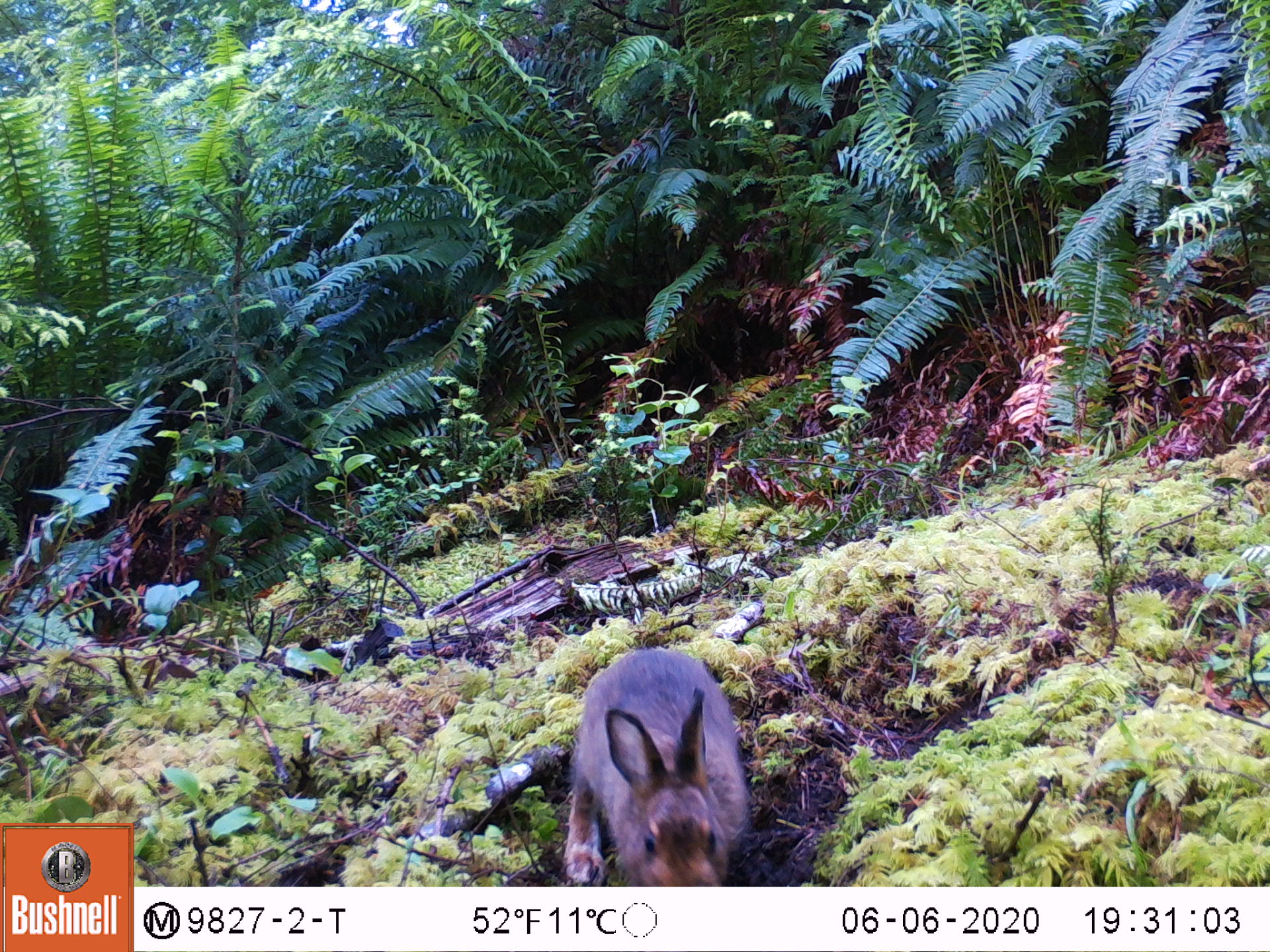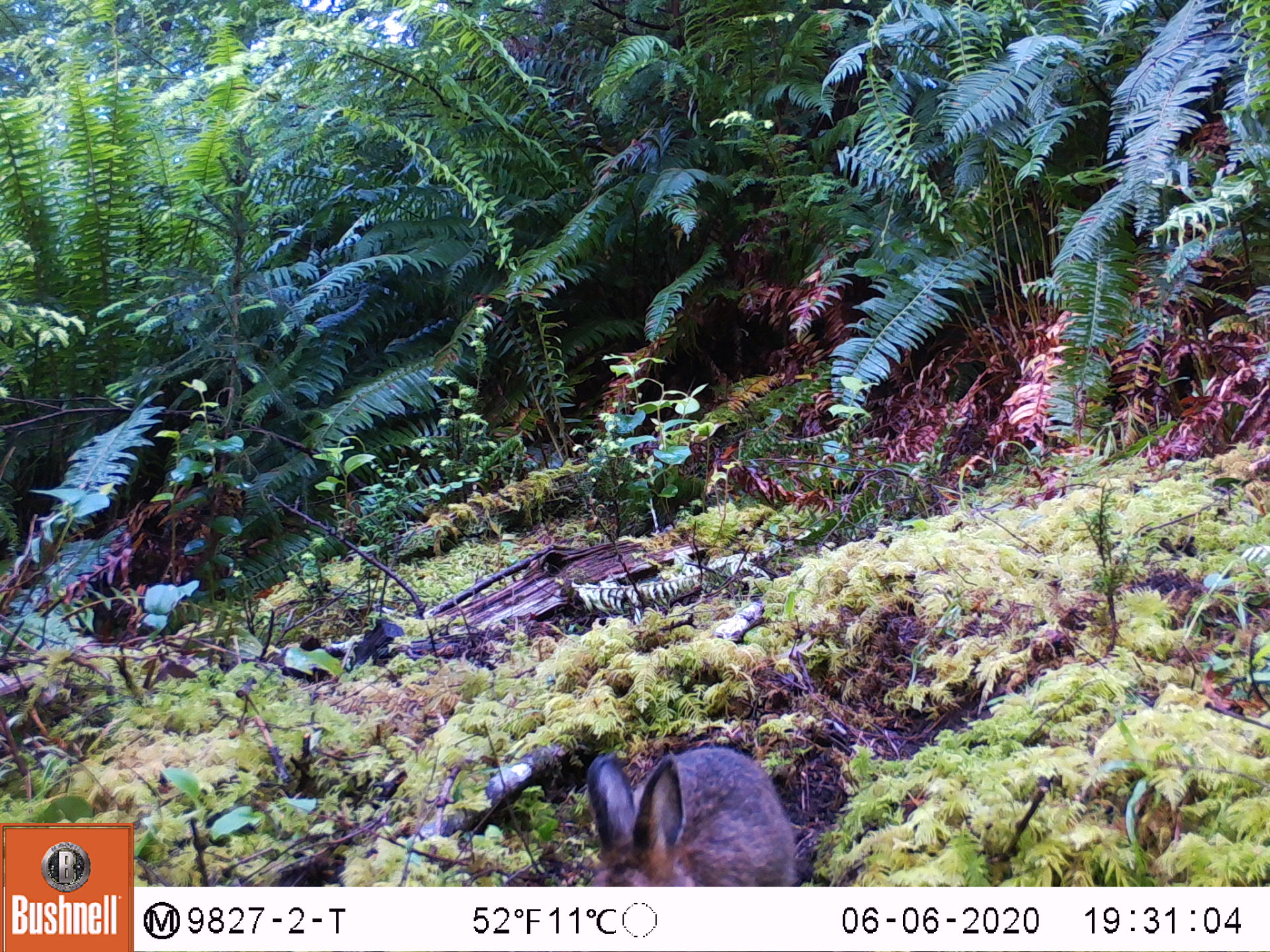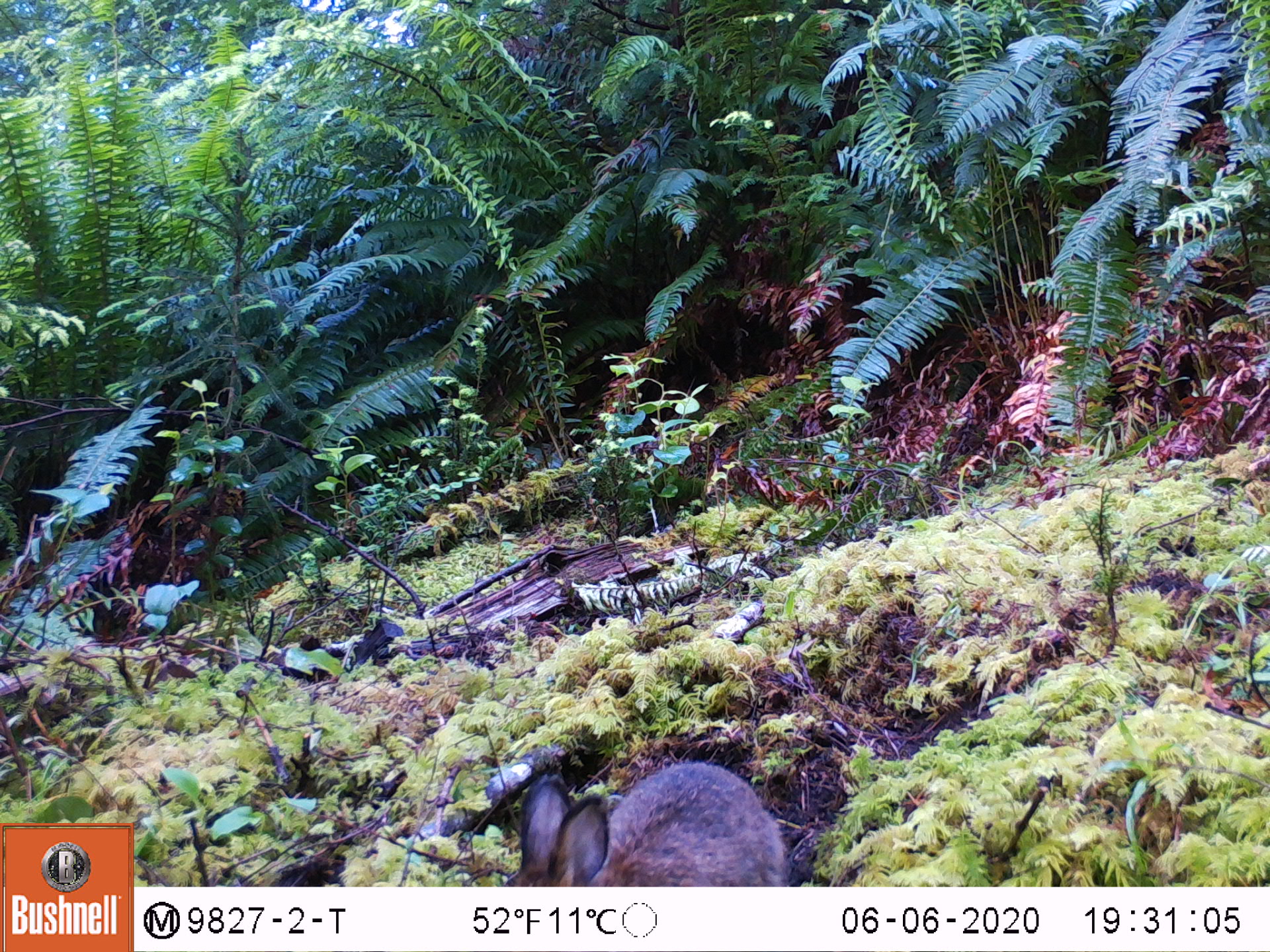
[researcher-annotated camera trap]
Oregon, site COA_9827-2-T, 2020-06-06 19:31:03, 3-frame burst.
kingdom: Animalia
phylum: Chordata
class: Mammalia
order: Lagomorpha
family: Leporidae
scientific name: Leporidae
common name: hares and rabbits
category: leporidae family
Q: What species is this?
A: Leporidae family (hares and rabbits) (Leporidae).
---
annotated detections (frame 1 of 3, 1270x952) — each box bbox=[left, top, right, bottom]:
leporidae family: bbox=[562, 646, 749, 885]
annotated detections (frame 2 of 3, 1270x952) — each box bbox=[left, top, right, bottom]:
leporidae family: bbox=[575, 742, 806, 881]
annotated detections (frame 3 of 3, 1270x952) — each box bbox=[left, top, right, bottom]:
leporidae family: bbox=[509, 756, 800, 878]